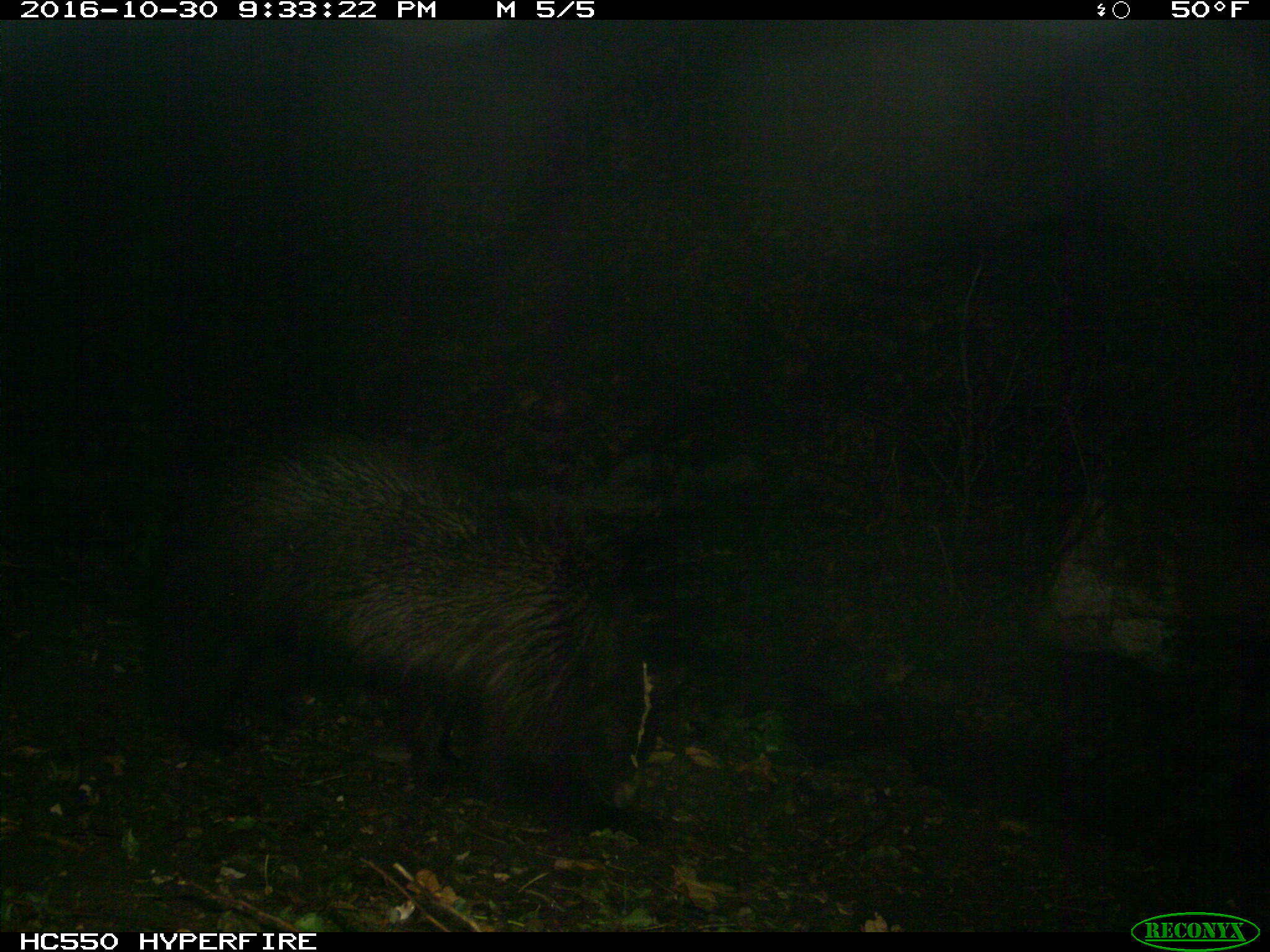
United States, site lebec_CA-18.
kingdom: Animalia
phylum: Chordata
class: Mammalia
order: Carnivora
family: Ursidae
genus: Ursus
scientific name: Ursus americanus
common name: american black bear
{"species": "Ursus americanus (american black bear)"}